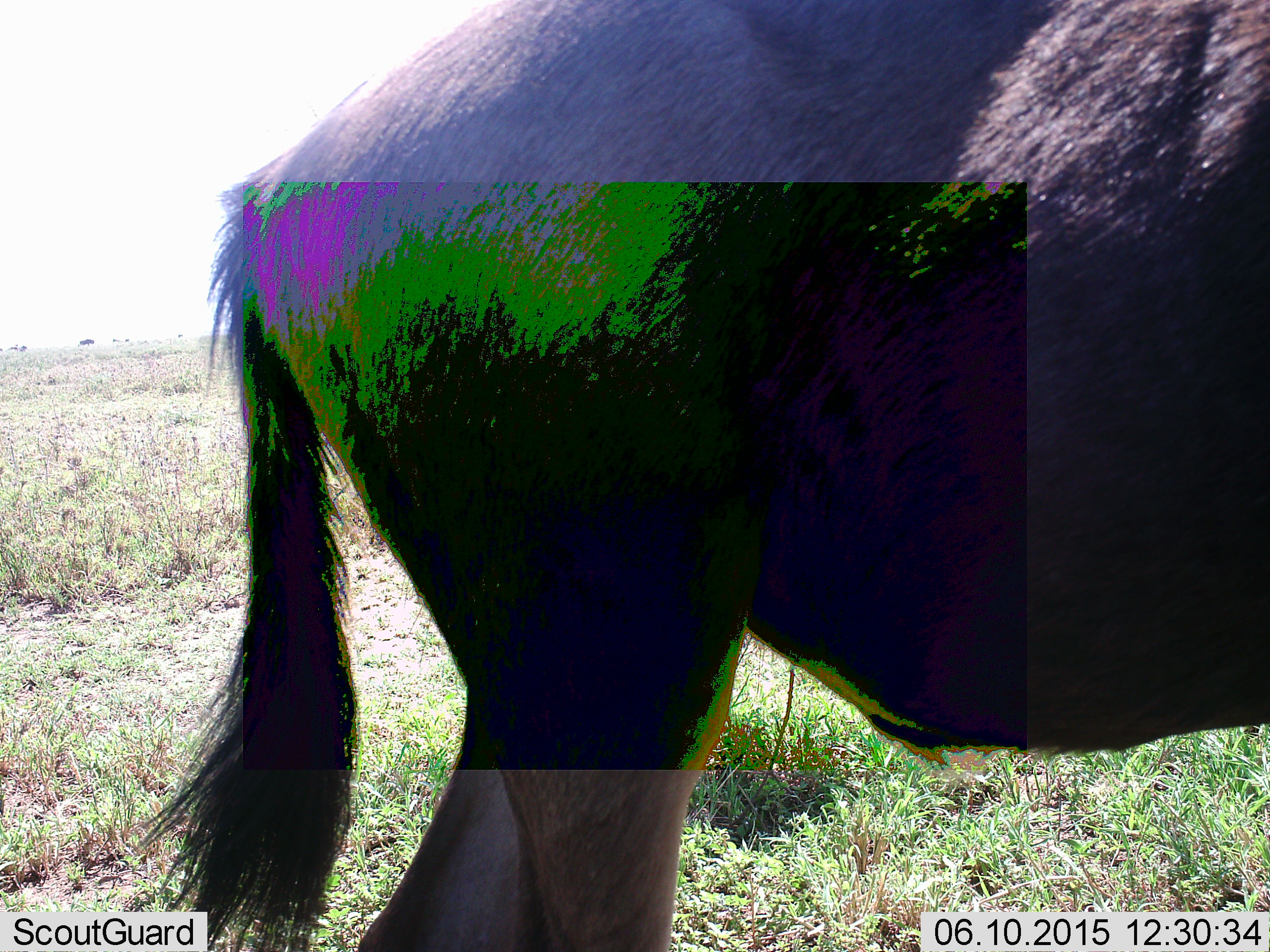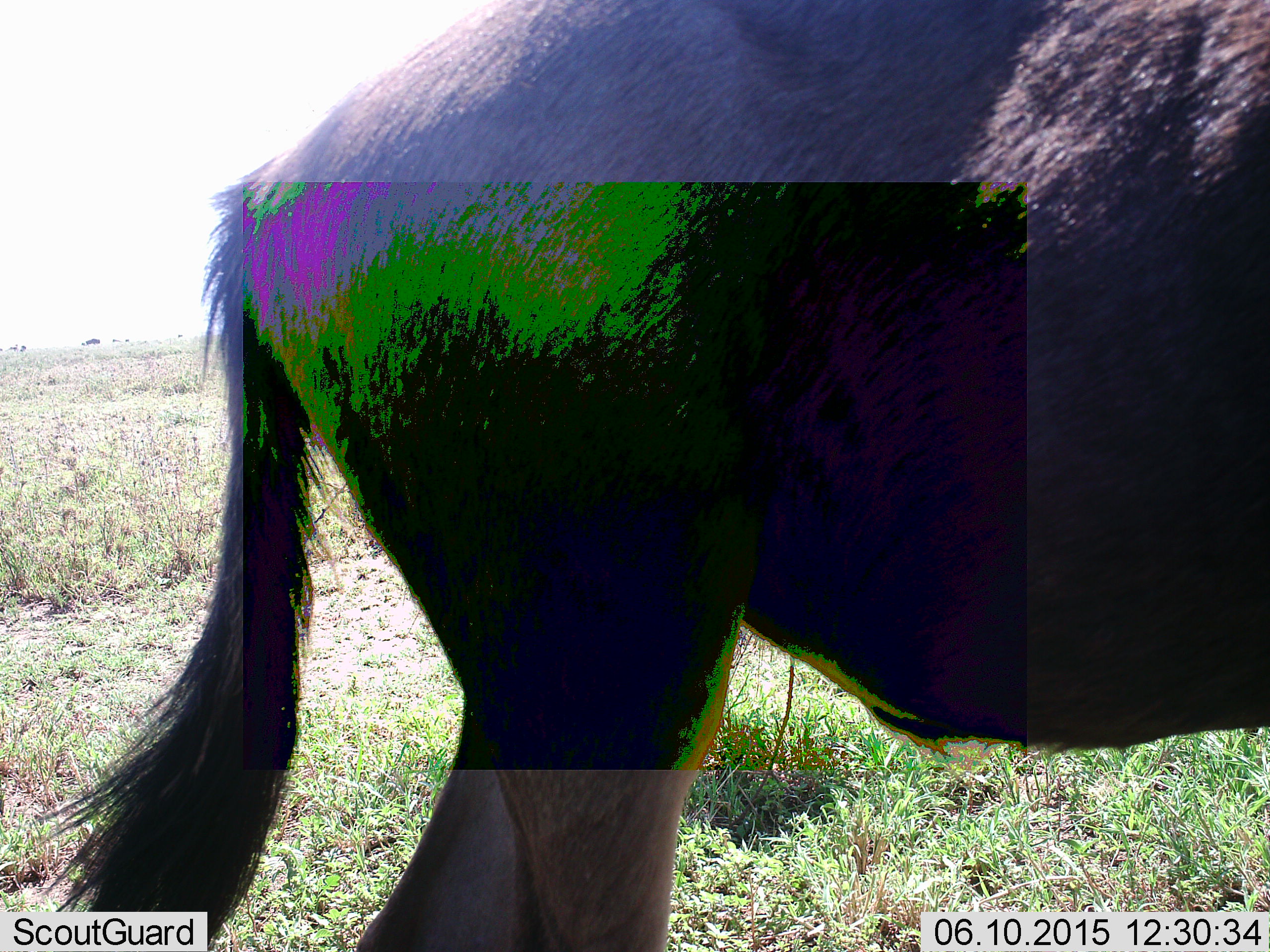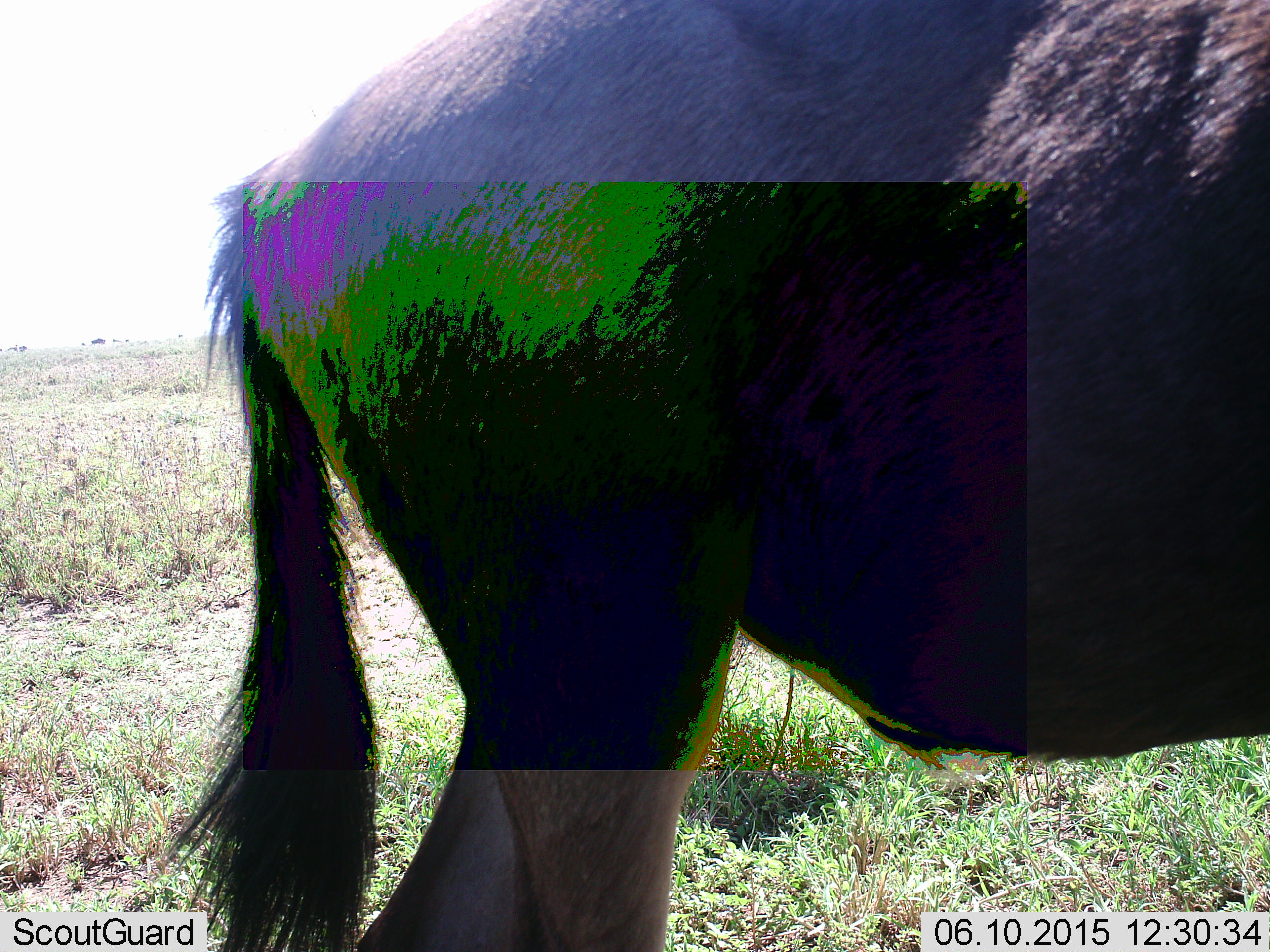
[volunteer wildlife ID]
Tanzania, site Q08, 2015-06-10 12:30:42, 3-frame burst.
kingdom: Animalia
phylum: Chordata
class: Mammalia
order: Artiodactyla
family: Bovidae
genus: Connochaetes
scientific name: Connochaetes taurinus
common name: blue wildebeest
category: wildebeest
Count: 1.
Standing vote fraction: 90%.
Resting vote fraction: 0%.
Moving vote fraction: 30%.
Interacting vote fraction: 0%.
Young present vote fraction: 0%.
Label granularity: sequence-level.